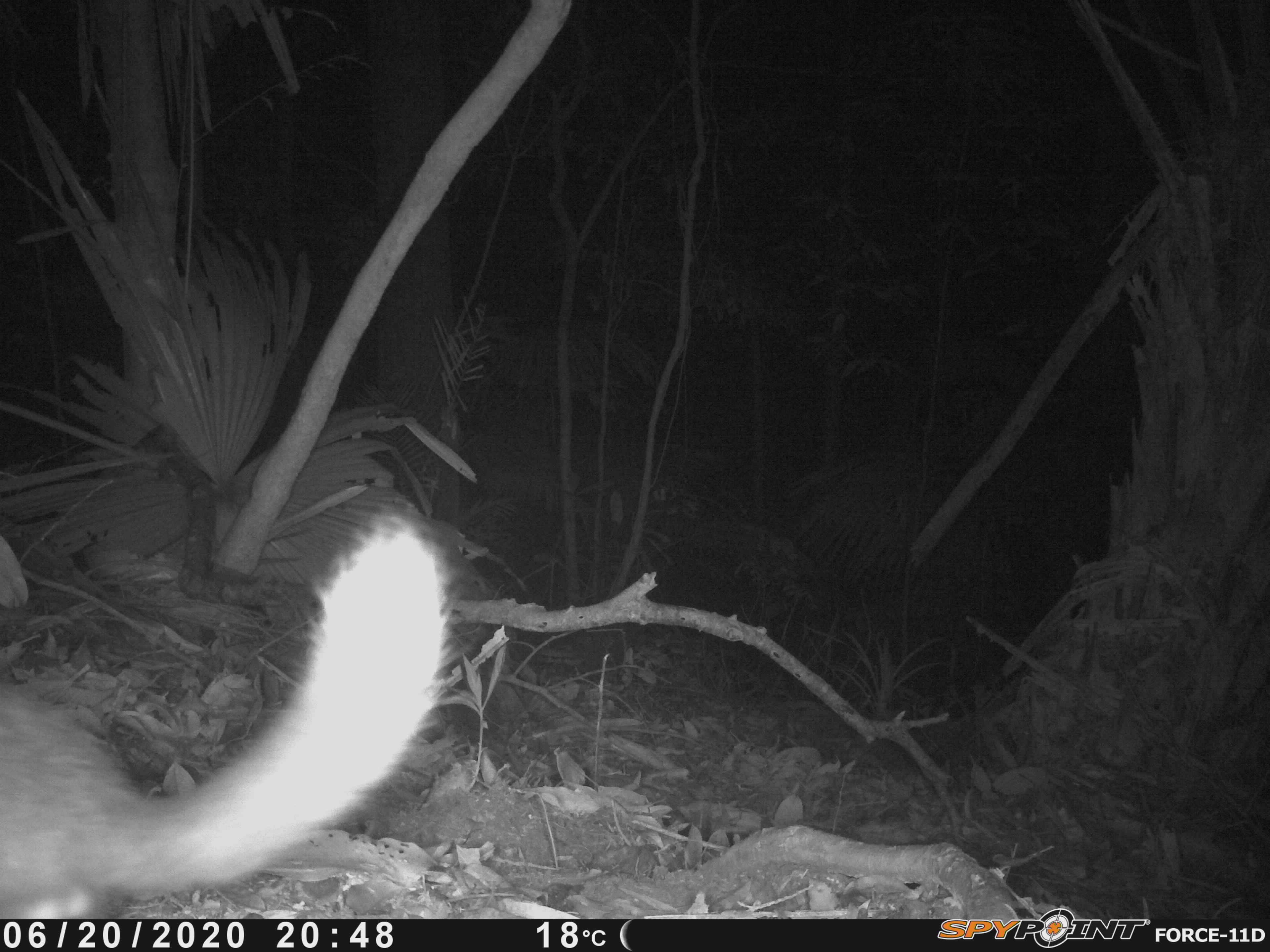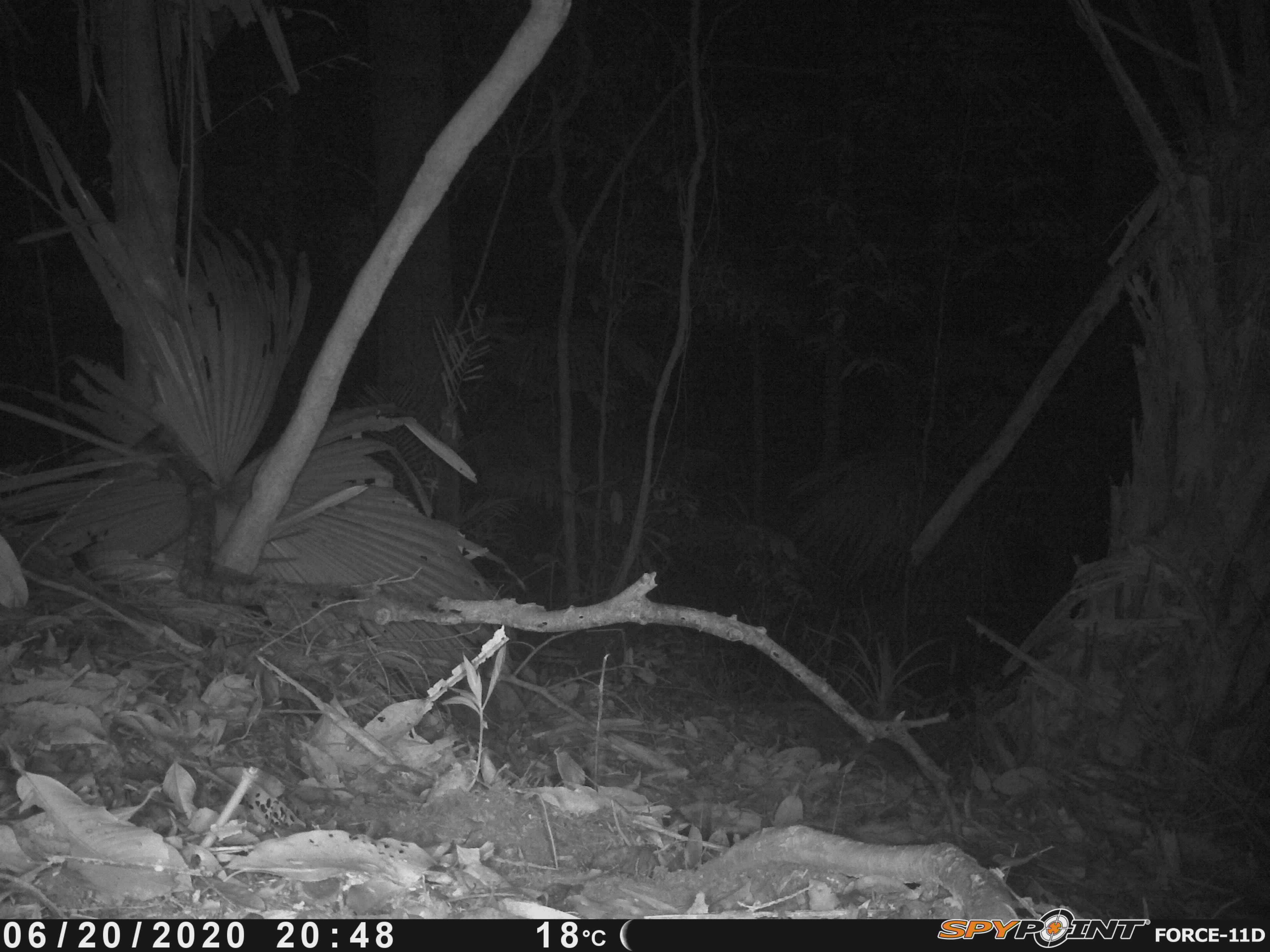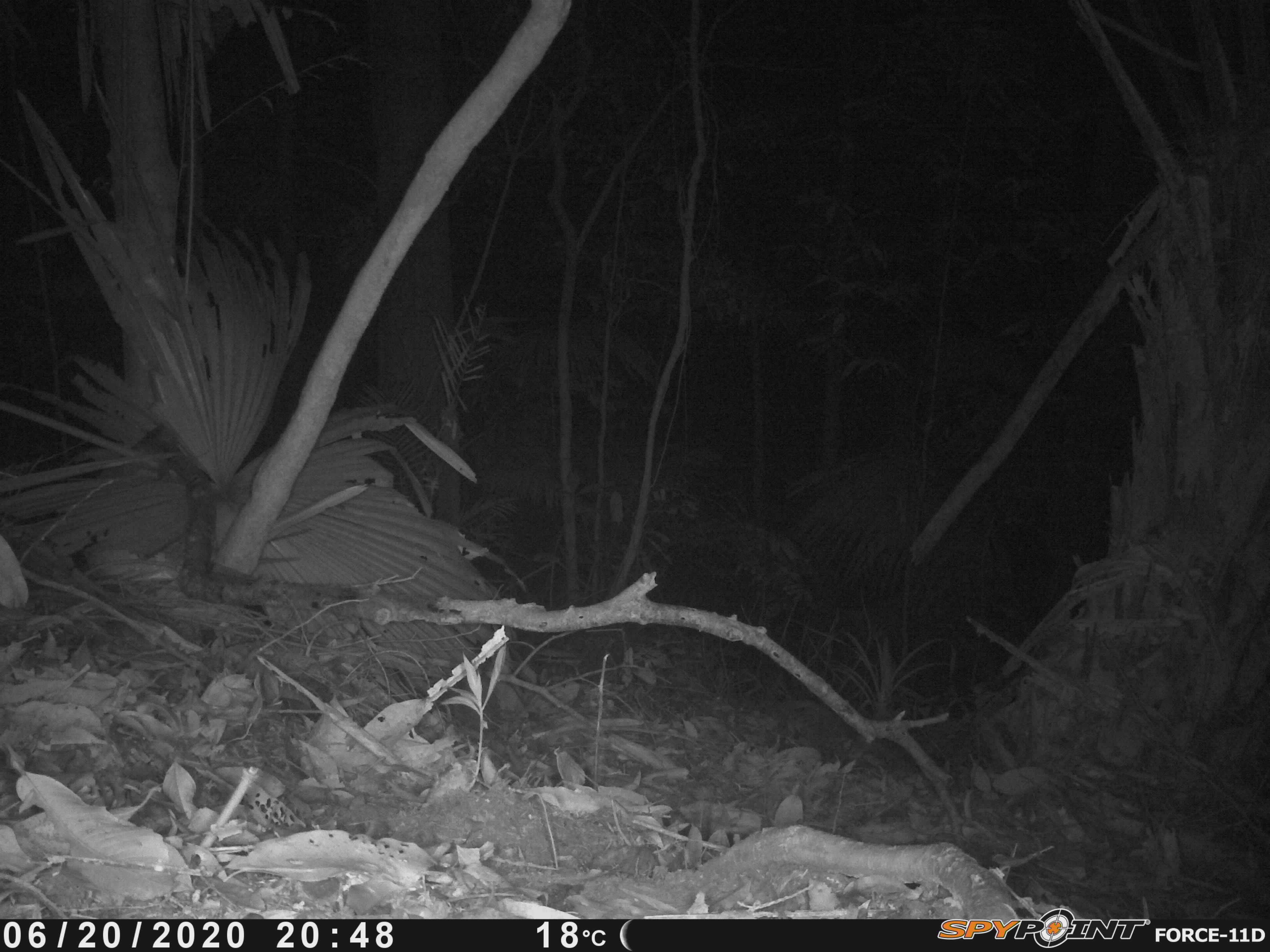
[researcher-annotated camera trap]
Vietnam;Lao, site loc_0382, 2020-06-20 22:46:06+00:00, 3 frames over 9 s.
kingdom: Animalia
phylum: Chordata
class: Mammalia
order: Carnivora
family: Mustelidae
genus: Melogale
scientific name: Melogale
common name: ferret badger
Ferret badger (Melogale). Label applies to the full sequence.